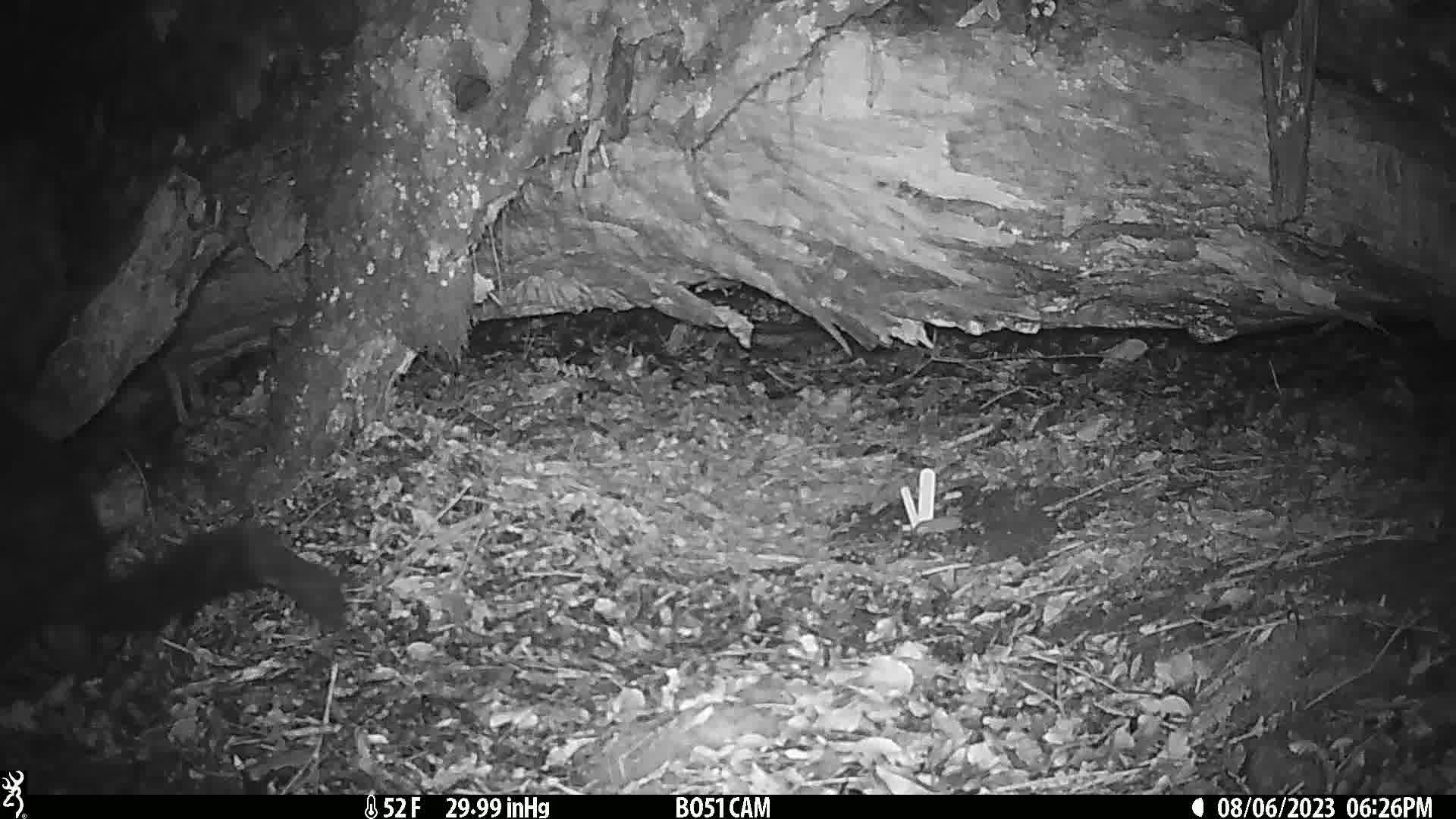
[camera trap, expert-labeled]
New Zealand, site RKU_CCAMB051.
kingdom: Animalia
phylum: Chordata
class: Mammalia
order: Diprotodontia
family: Phalangeridae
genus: Trichosurus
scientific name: Trichosurus vulpecula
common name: common brushtail possum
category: possum